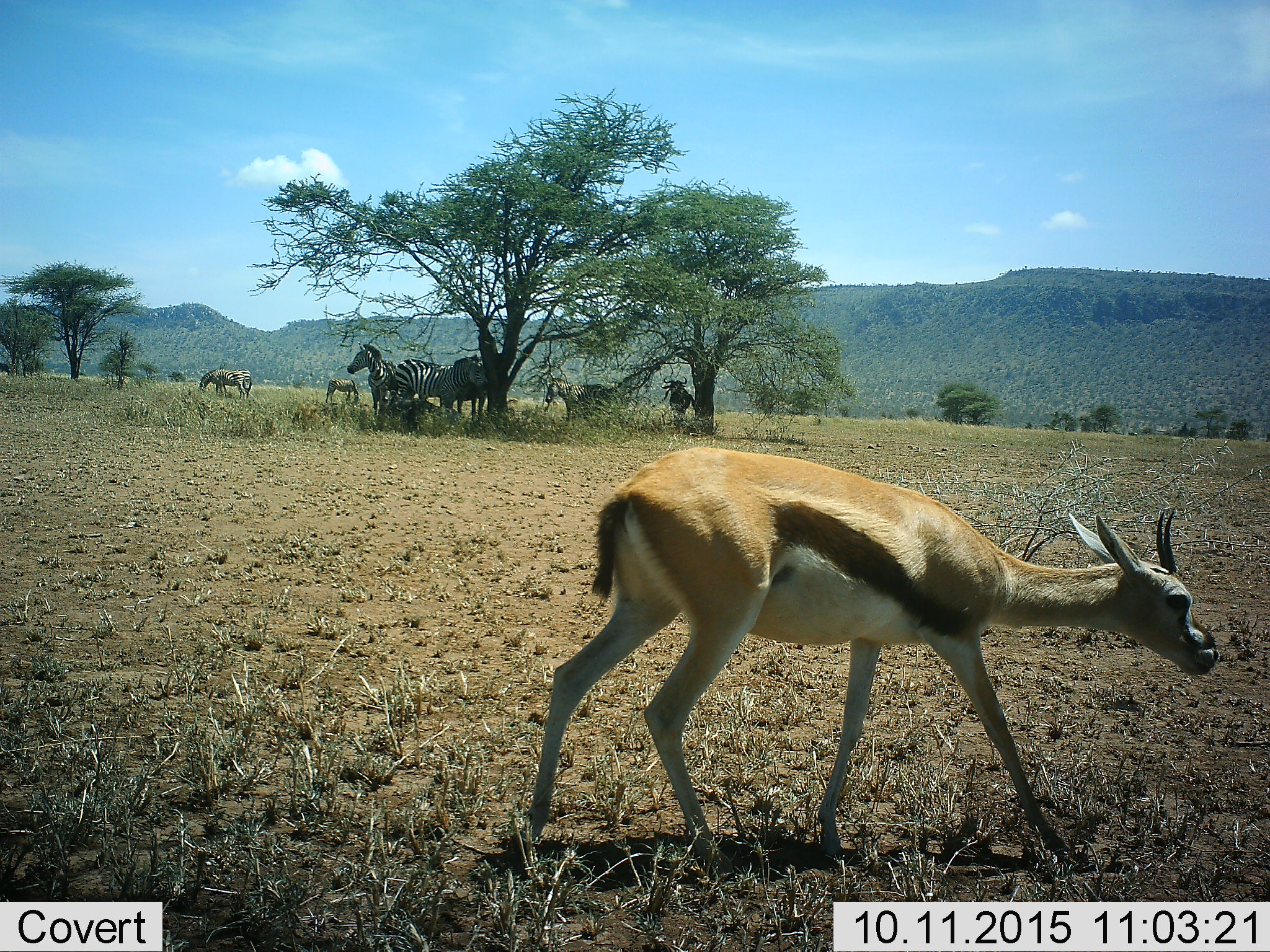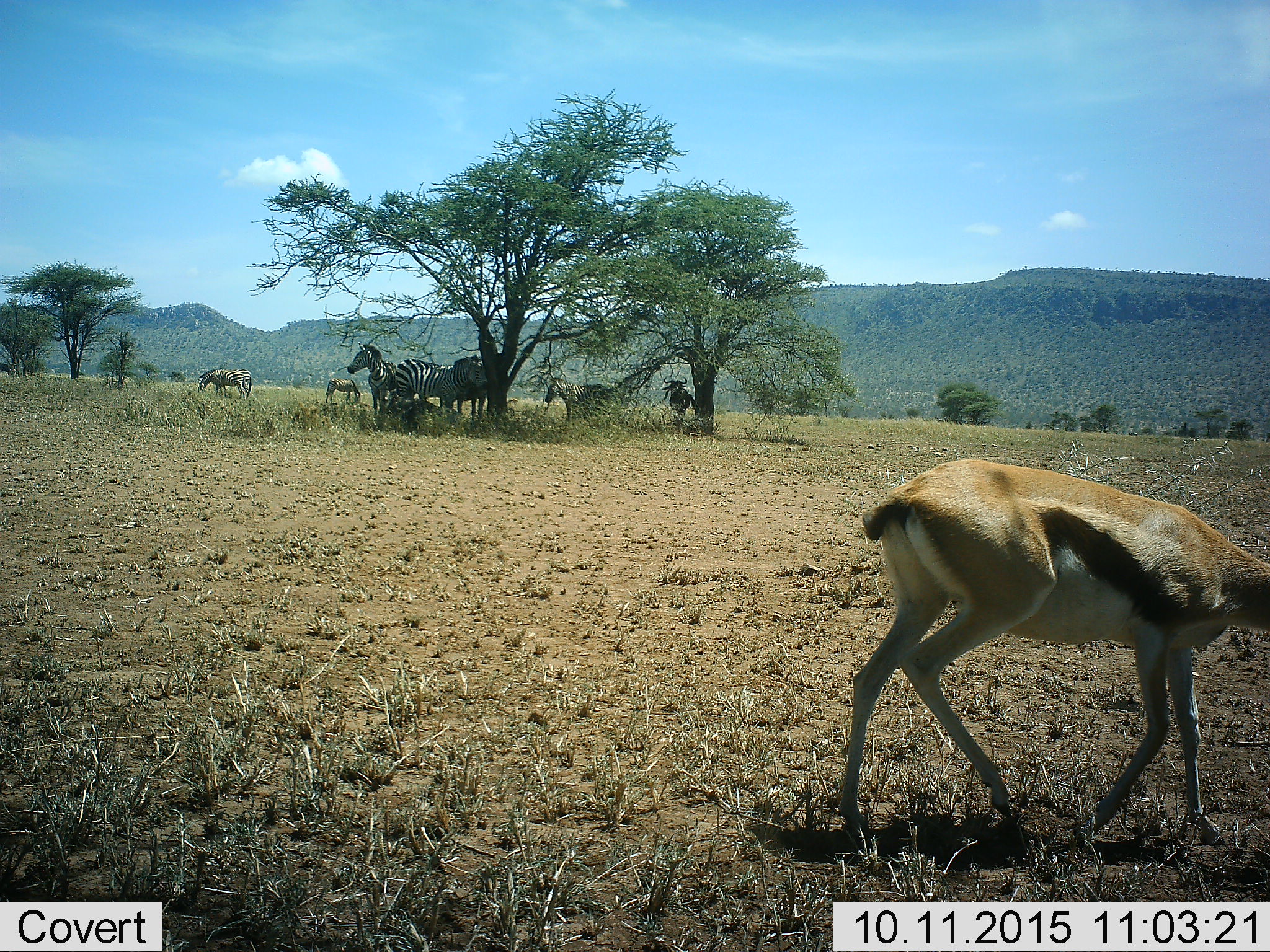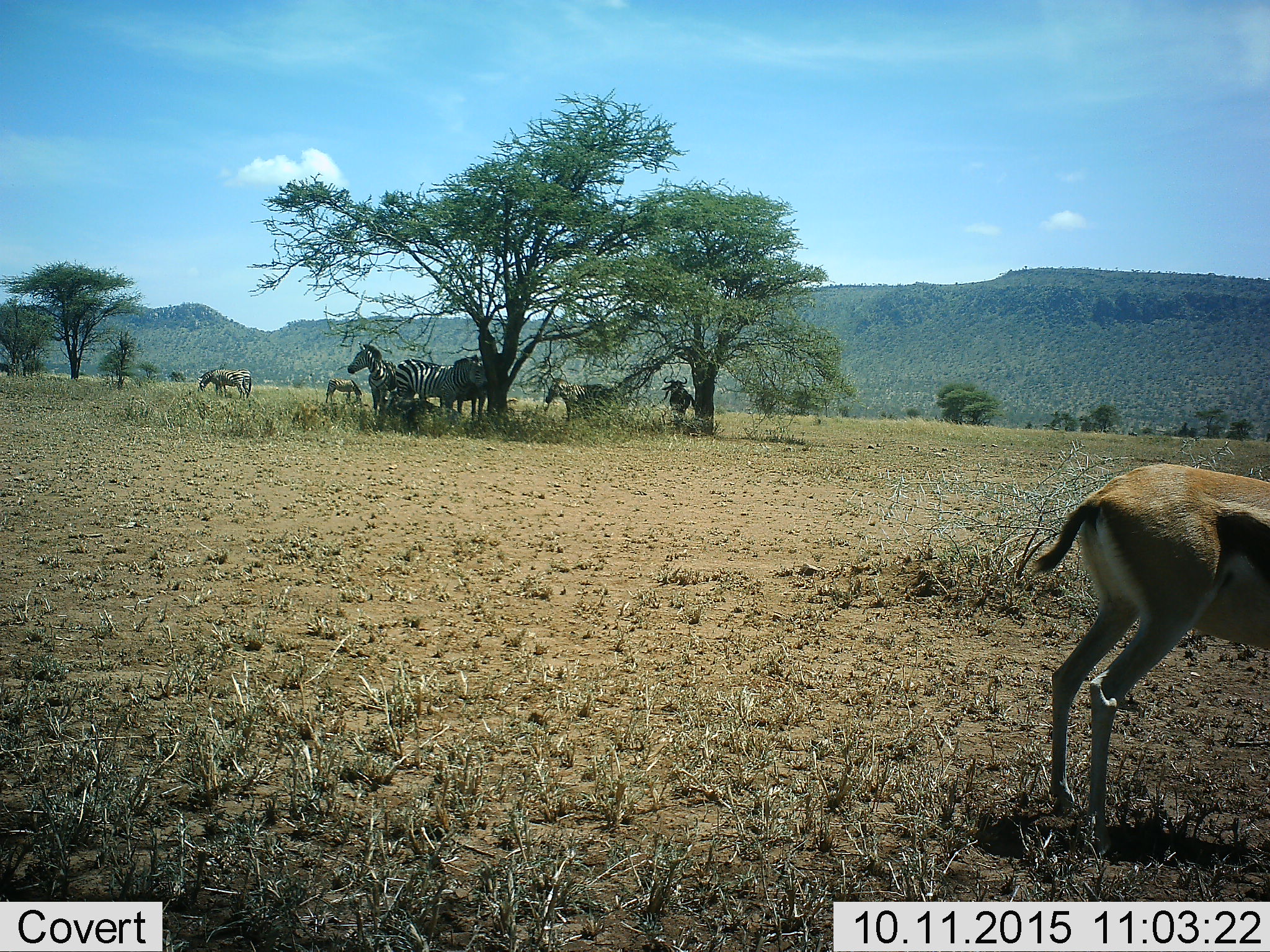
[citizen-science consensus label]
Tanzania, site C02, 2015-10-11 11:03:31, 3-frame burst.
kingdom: Animalia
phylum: Chordata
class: Mammalia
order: Artiodactyla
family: Bovidae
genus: Eudorcas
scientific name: Eudorcas thomsonii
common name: thomson's gazelle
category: gazellethomsons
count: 1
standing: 18%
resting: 12%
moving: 76%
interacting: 0%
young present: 6%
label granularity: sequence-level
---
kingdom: Animalia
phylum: Chordata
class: Mammalia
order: Artiodactyla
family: Bovidae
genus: Connochaetes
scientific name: Connochaetes taurinus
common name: blue wildebeest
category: wildebeest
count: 2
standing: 100%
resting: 62%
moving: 0%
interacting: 0%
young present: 0%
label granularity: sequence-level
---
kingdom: Animalia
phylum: Chordata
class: Mammalia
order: Perissodactyla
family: Equidae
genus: Equus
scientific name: Equus quagga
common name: plains zebra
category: zebra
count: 6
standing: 93%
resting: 13%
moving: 7%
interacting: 13%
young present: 7%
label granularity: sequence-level